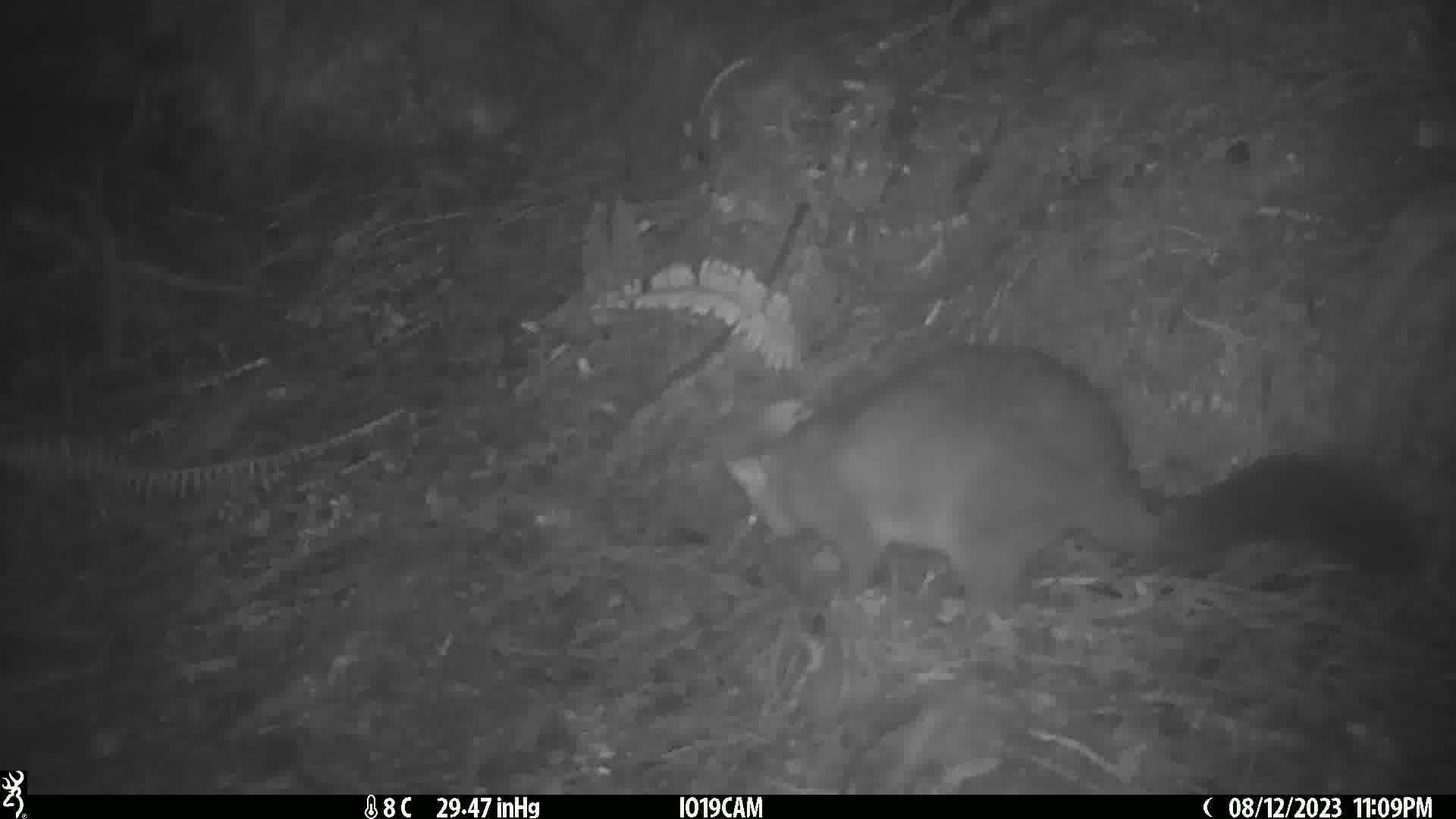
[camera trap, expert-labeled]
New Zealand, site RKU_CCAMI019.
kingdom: Animalia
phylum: Chordata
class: Mammalia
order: Diprotodontia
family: Phalangeridae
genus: Trichosurus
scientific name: Trichosurus vulpecula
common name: common brushtail possum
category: possum